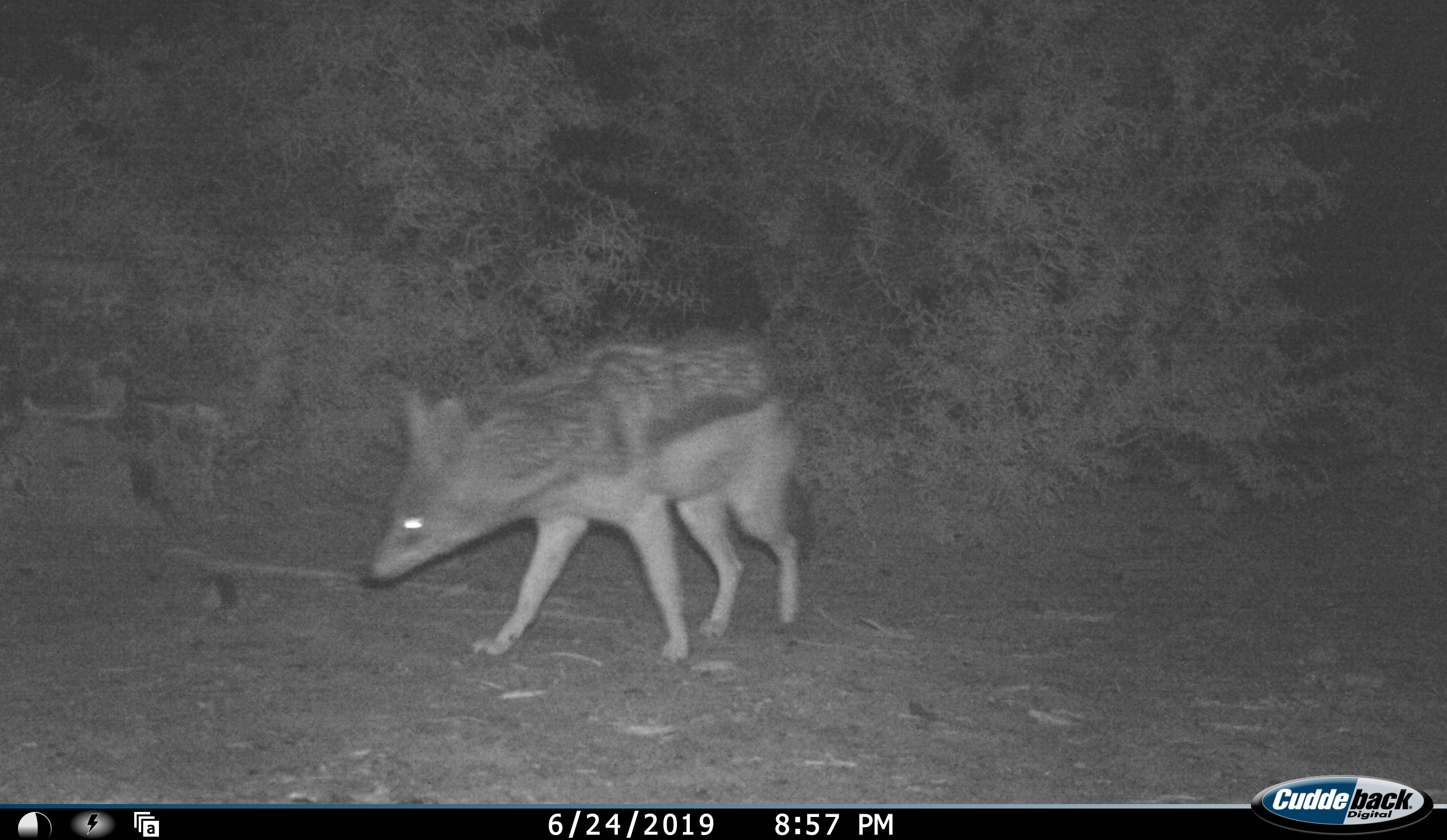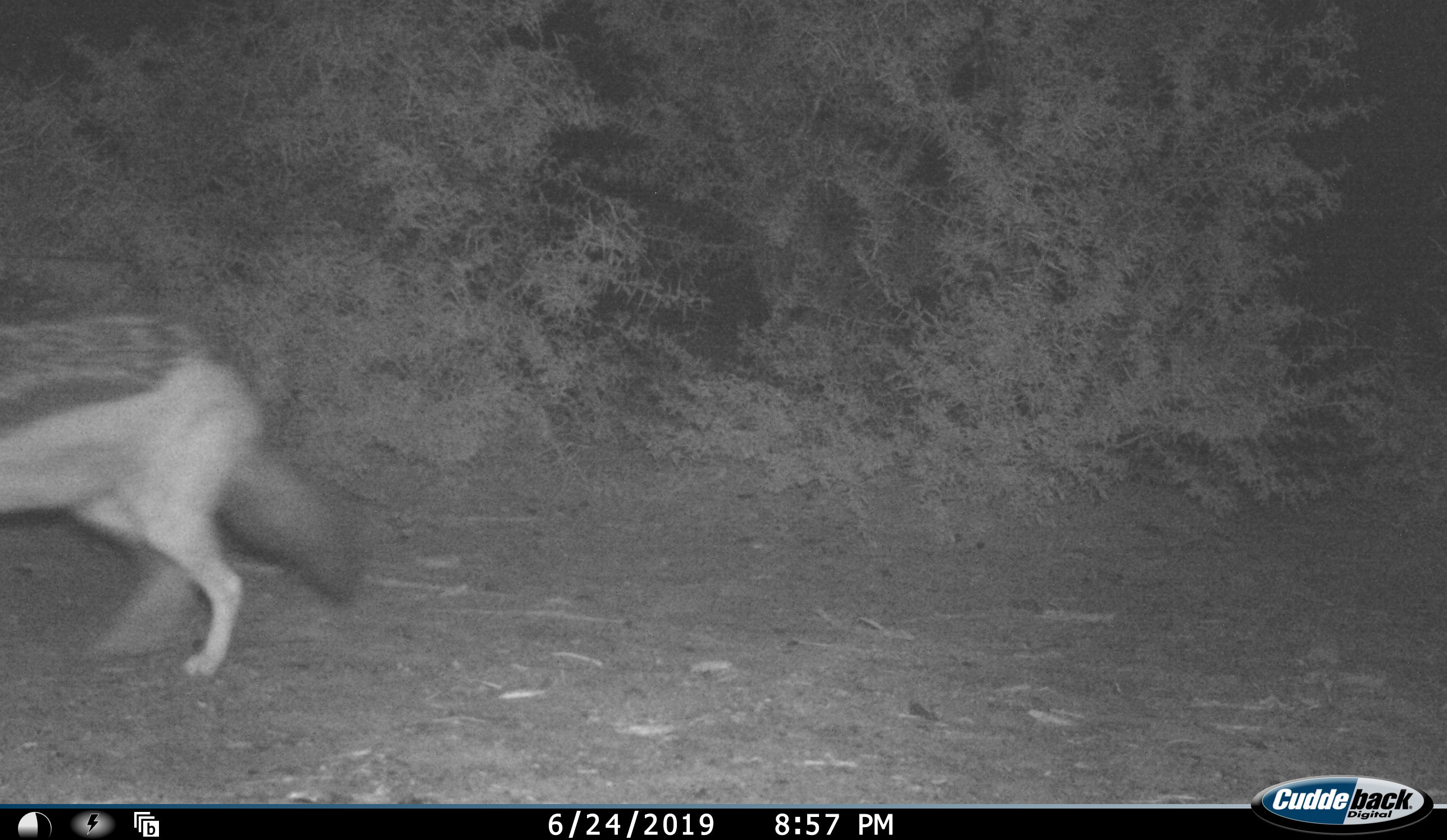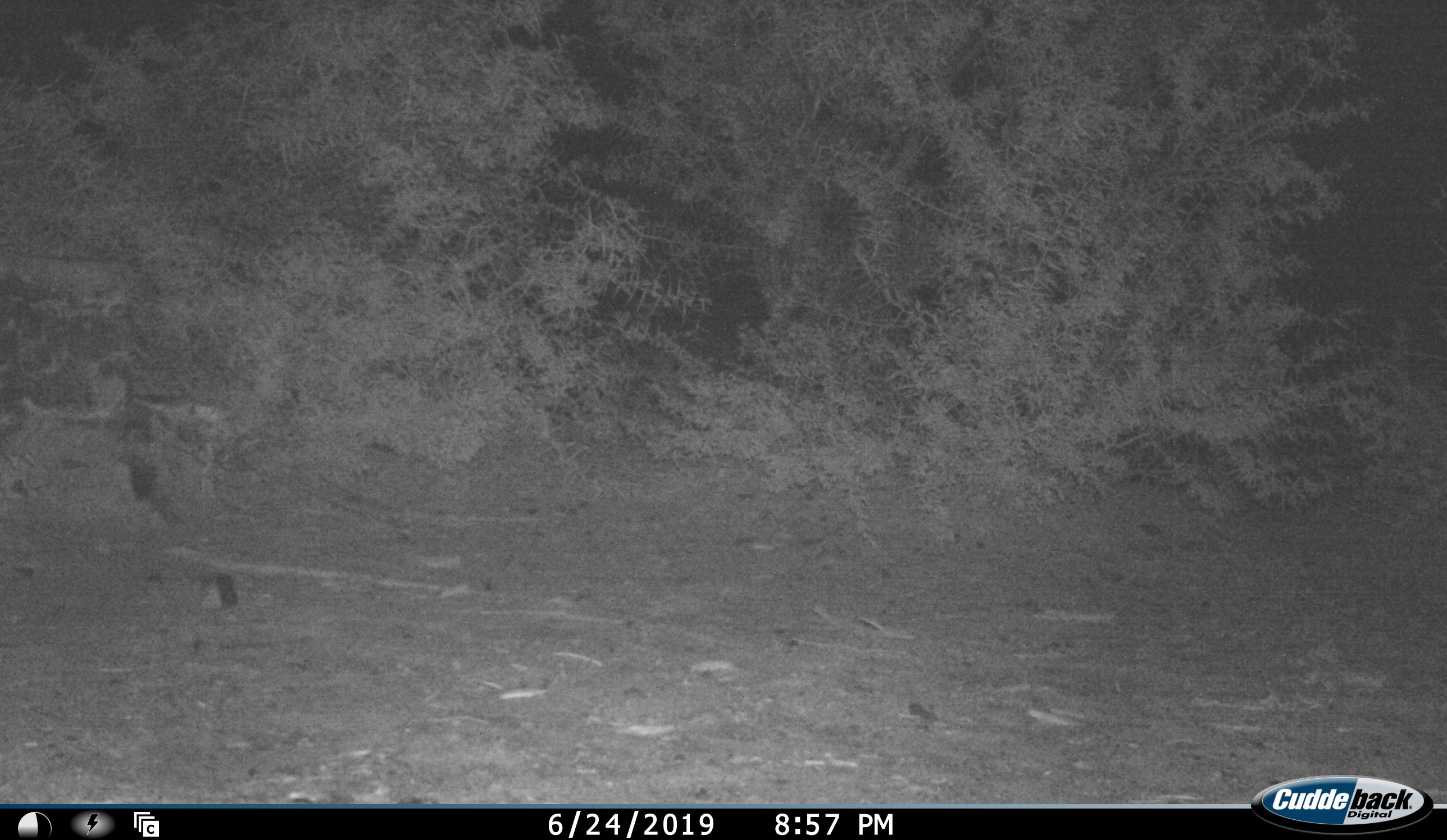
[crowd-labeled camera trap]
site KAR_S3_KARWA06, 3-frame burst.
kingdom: Animalia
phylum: Chordata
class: Mammalia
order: Carnivora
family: Canidae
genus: Lupulella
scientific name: Lupulella mesomelas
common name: black-backed jackal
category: jackalblackbacked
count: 1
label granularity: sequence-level